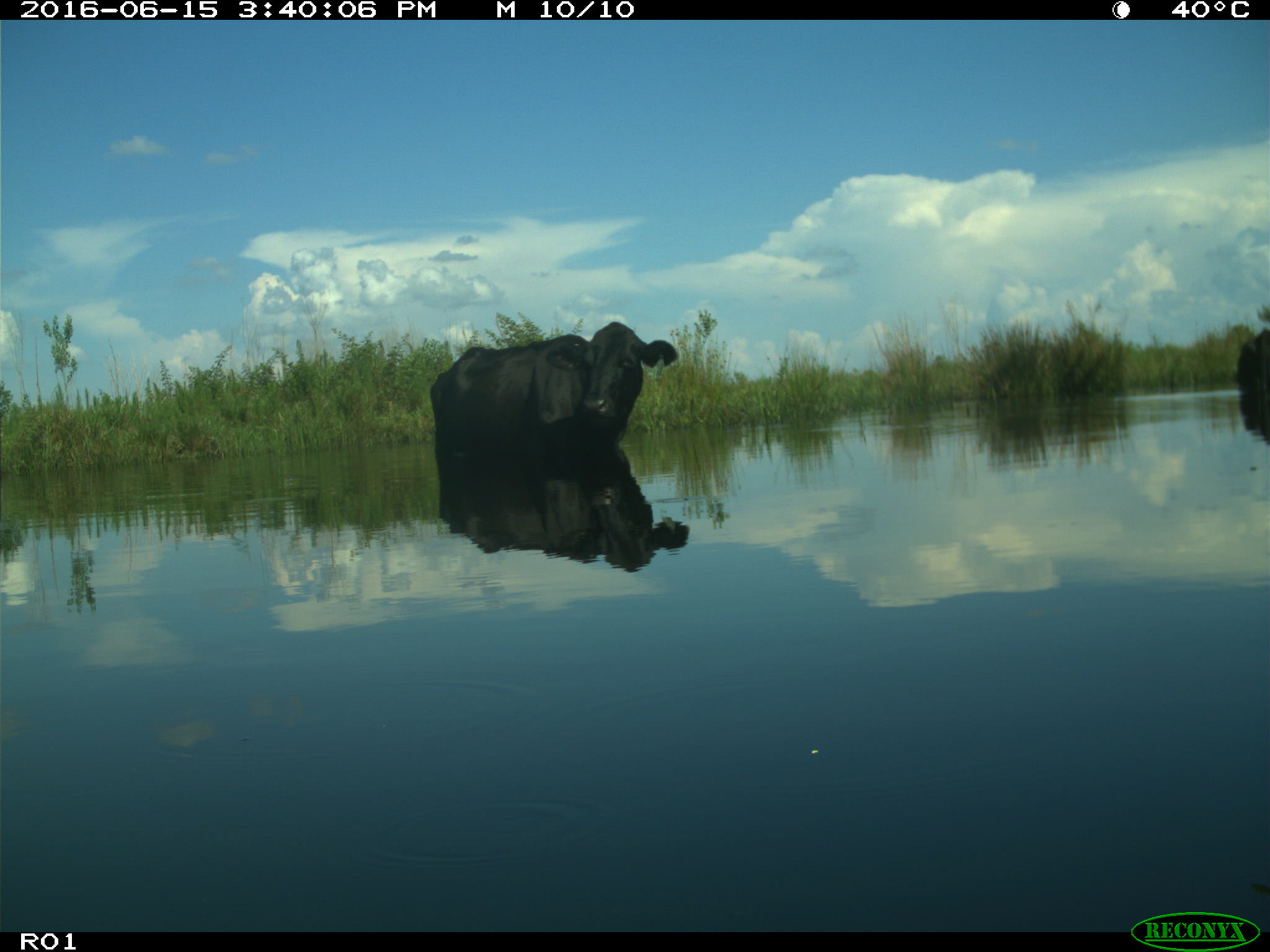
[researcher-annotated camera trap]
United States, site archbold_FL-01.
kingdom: Animalia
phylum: Chordata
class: Mammalia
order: Artiodactyla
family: Bovidae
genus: Bos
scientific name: Bos taurus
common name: domestic cow